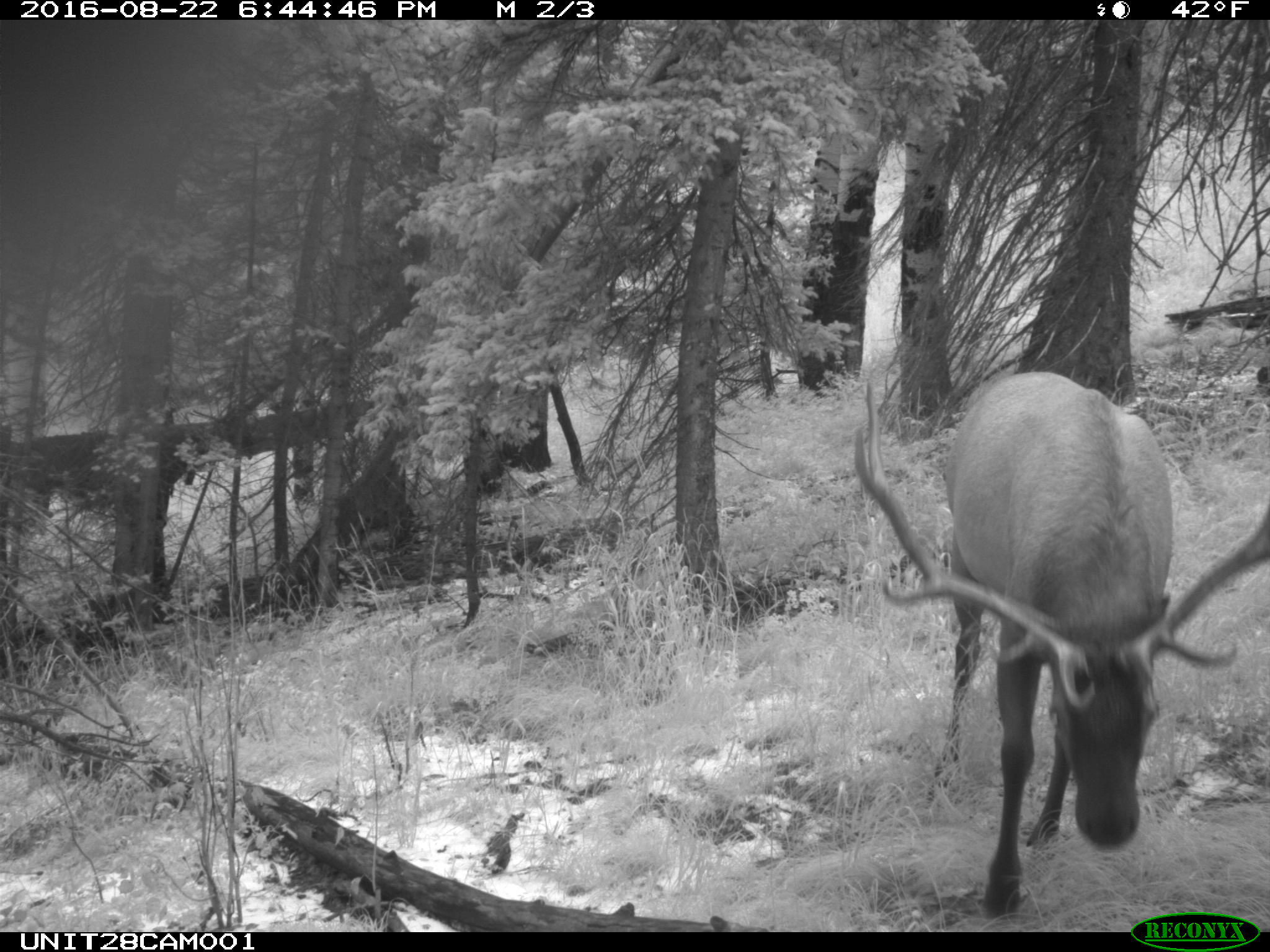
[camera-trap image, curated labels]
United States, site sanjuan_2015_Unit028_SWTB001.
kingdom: Animalia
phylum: Chordata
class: Mammalia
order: Artiodactyla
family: Cervidae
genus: Cervus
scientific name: Cervus elaphus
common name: red deer